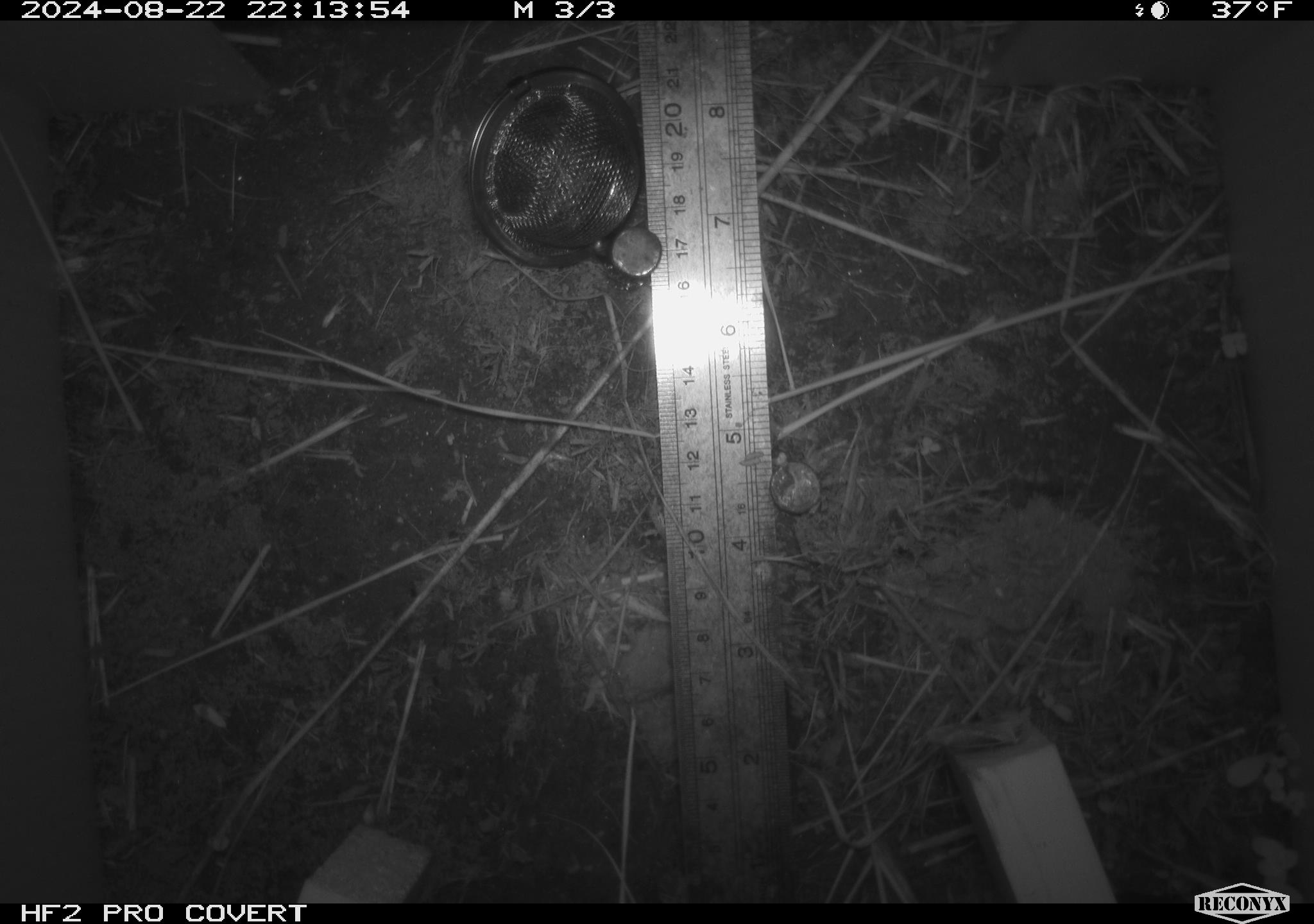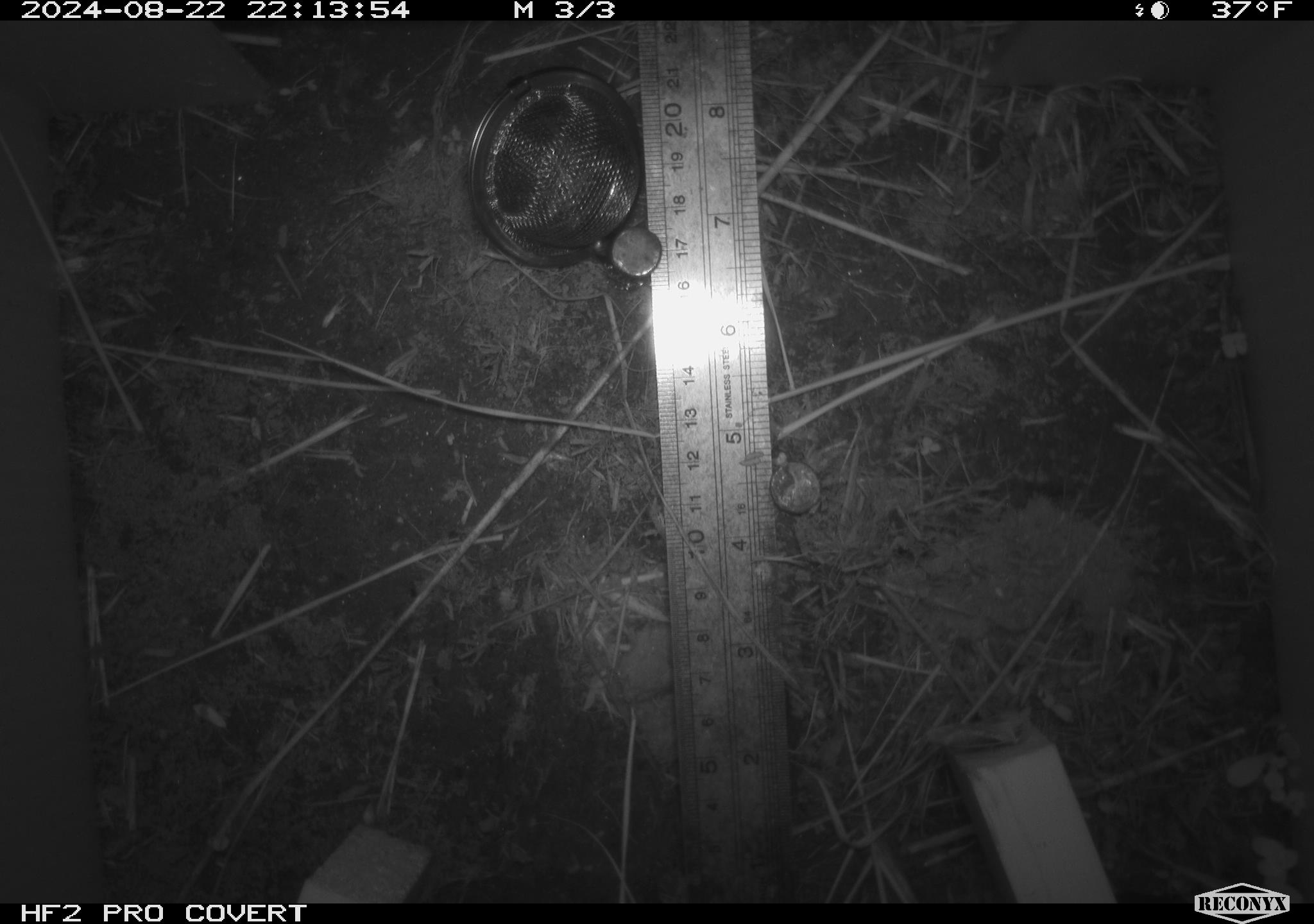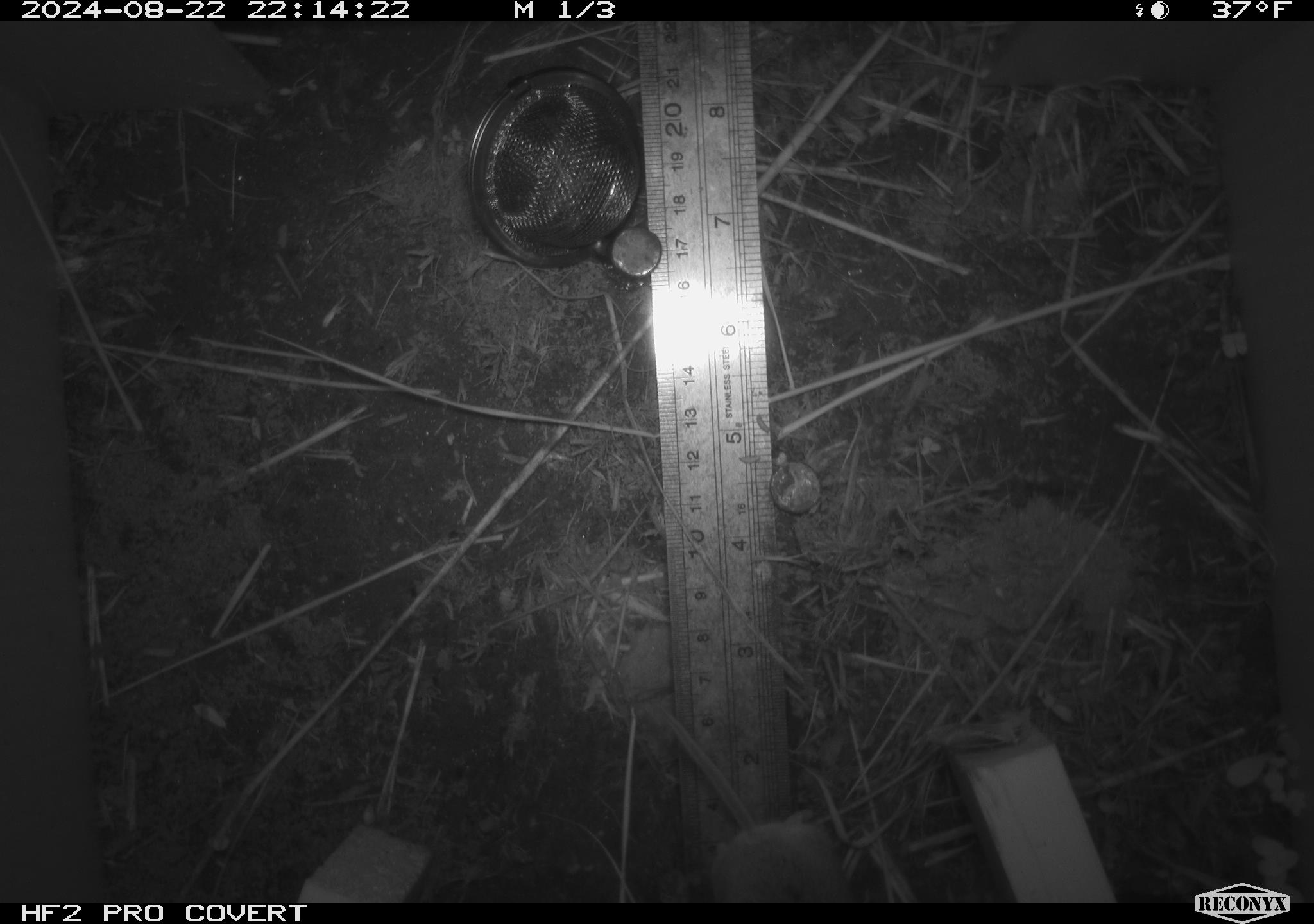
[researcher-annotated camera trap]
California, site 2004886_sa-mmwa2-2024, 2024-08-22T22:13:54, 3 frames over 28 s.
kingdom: Animalia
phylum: Chordata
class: Mammalia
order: Rodentia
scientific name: Rodentia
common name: mouse species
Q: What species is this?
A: Mouse species (Rodentia).